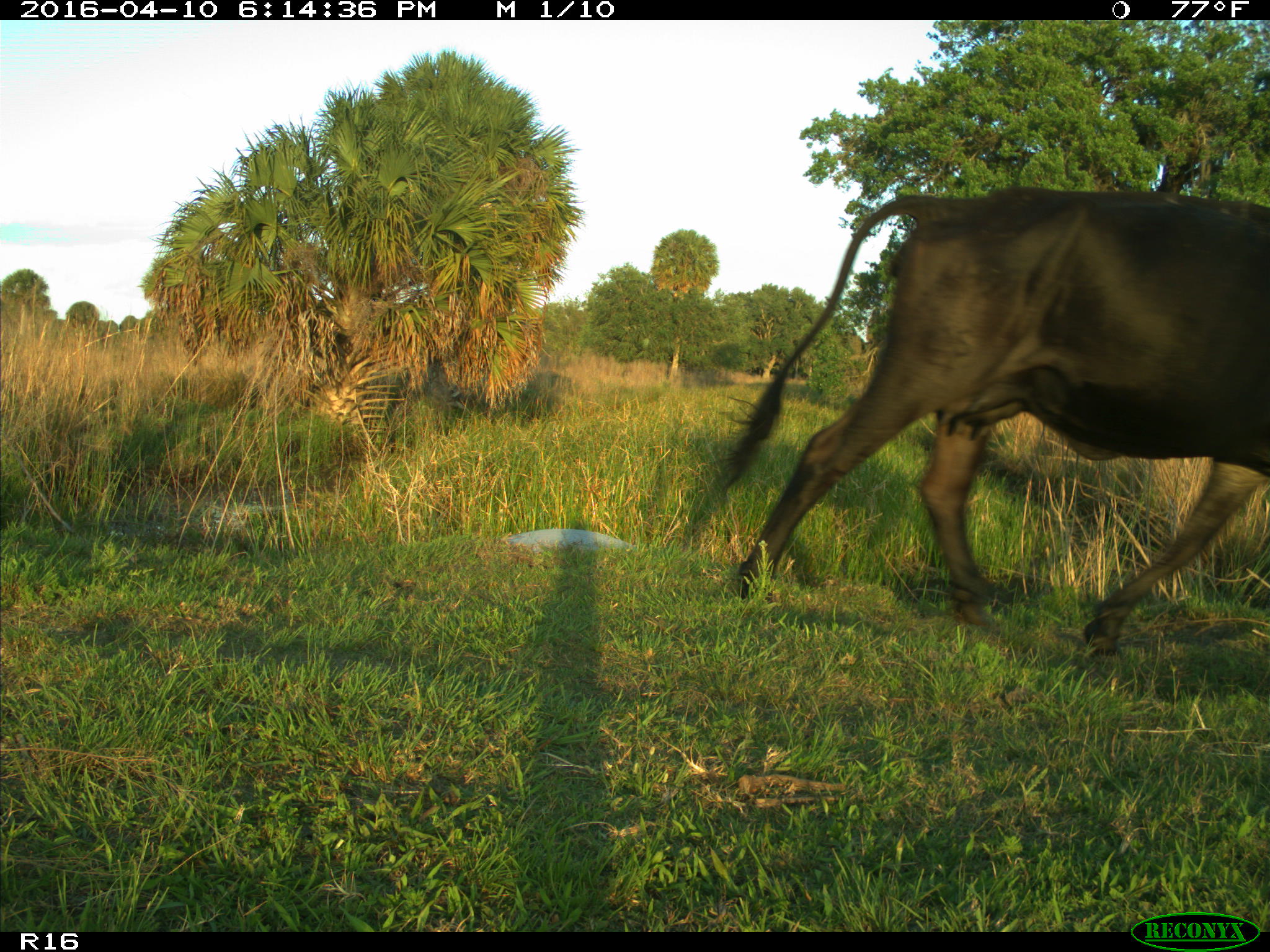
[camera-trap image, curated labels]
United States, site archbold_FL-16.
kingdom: Animalia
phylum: Chordata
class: Mammalia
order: Artiodactyla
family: Bovidae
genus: Bos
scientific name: Bos taurus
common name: domestic cow